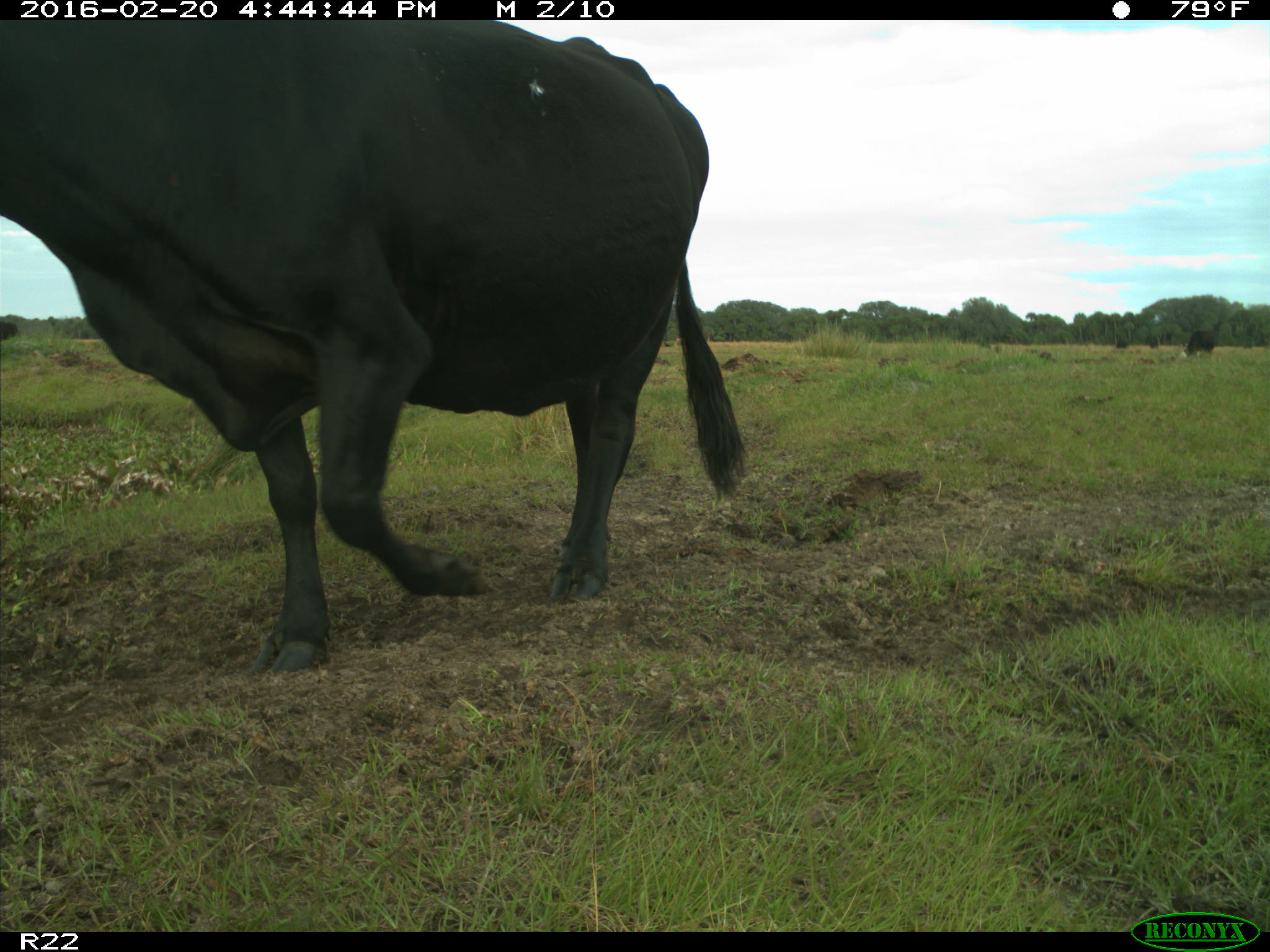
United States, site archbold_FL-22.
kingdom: Animalia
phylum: Chordata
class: Mammalia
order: Artiodactyla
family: Bovidae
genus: Bos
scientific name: Bos taurus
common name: domestic cow